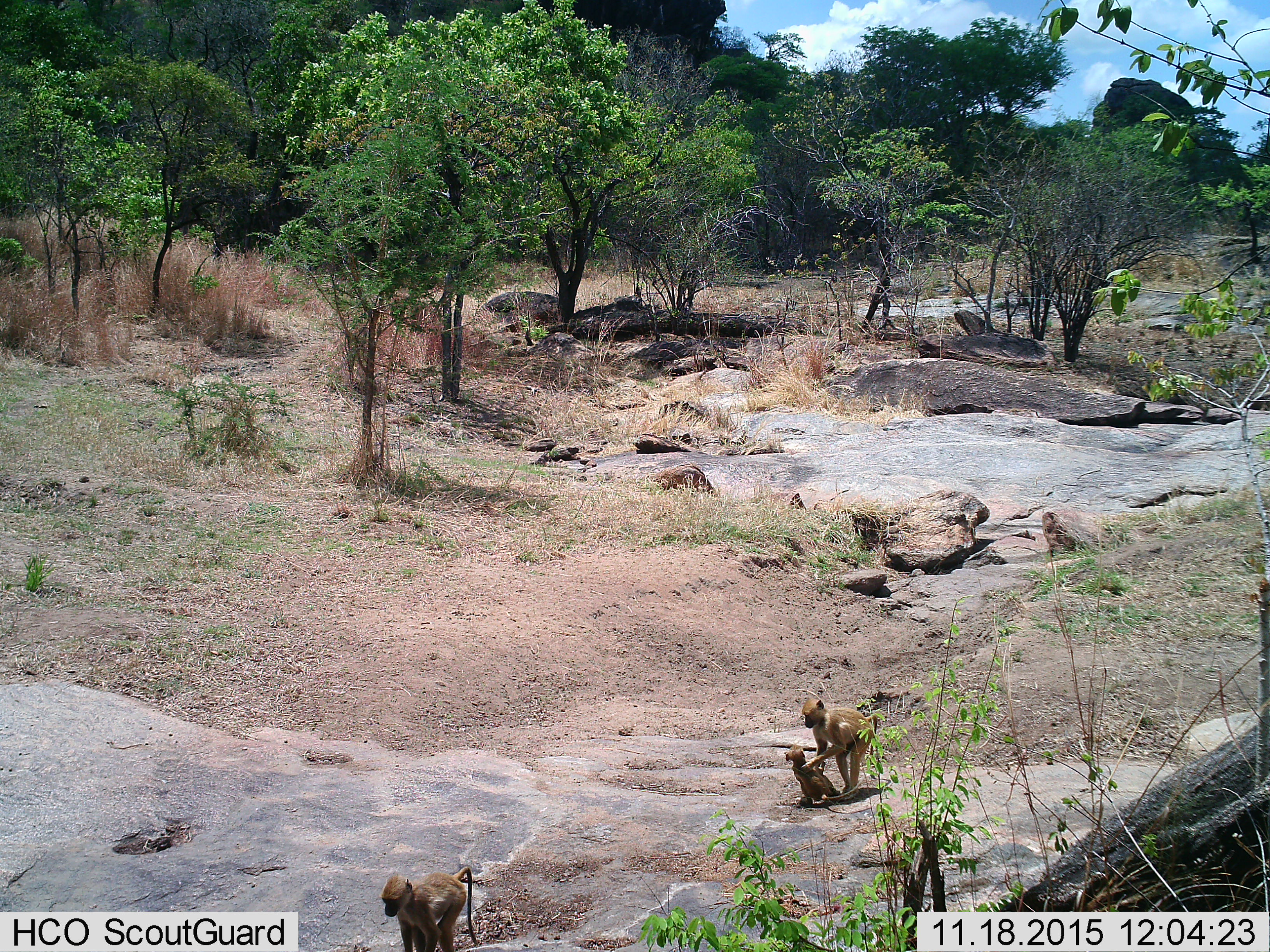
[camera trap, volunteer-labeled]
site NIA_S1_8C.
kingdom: Animalia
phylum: Chordata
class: Mammalia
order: Primates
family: Cercopithecidae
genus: Papio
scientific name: Papio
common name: baboon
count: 3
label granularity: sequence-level